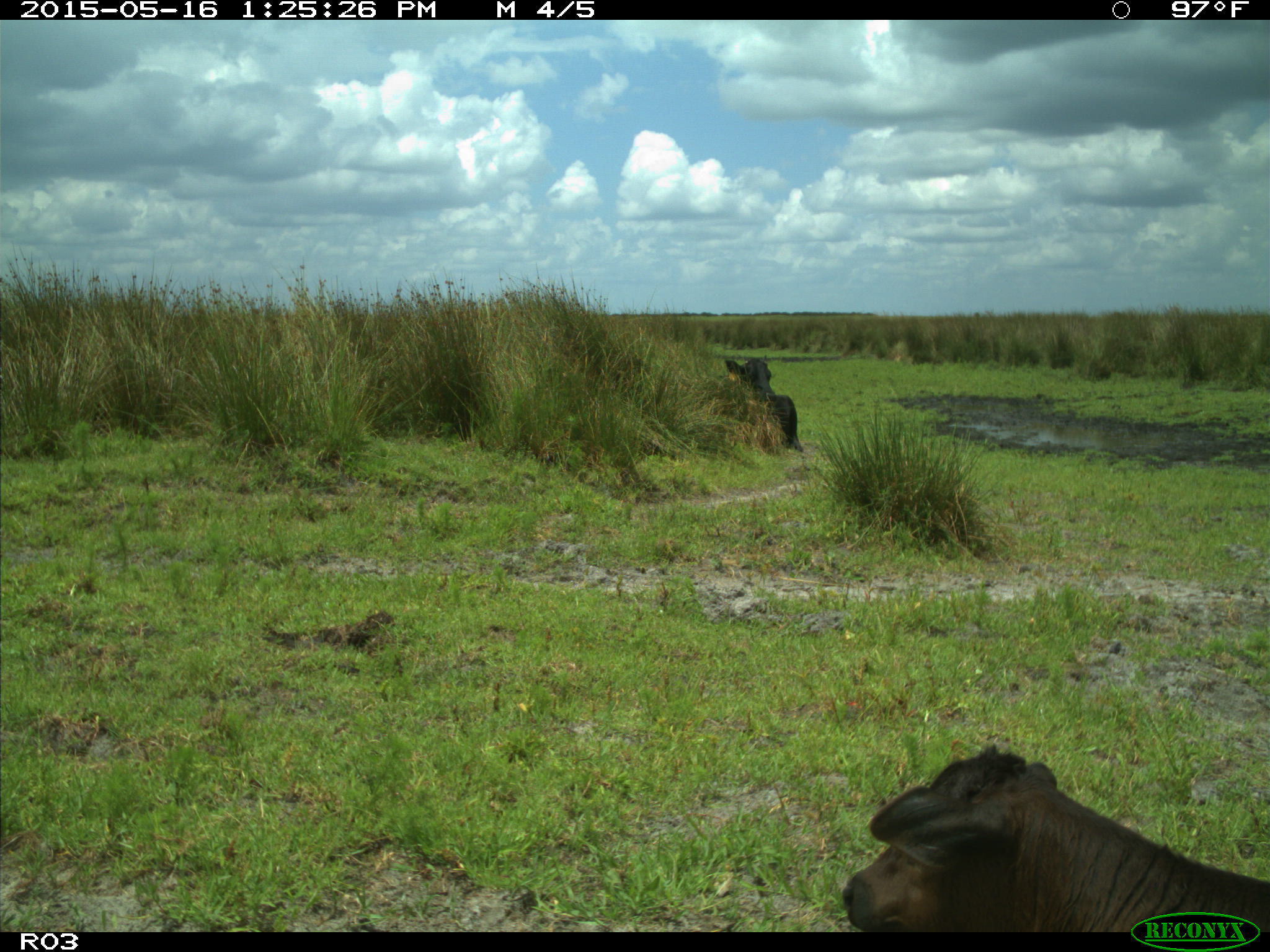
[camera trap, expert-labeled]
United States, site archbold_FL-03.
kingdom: Animalia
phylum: Chordata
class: Mammalia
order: Artiodactyla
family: Bovidae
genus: Bos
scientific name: Bos taurus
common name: domestic cow